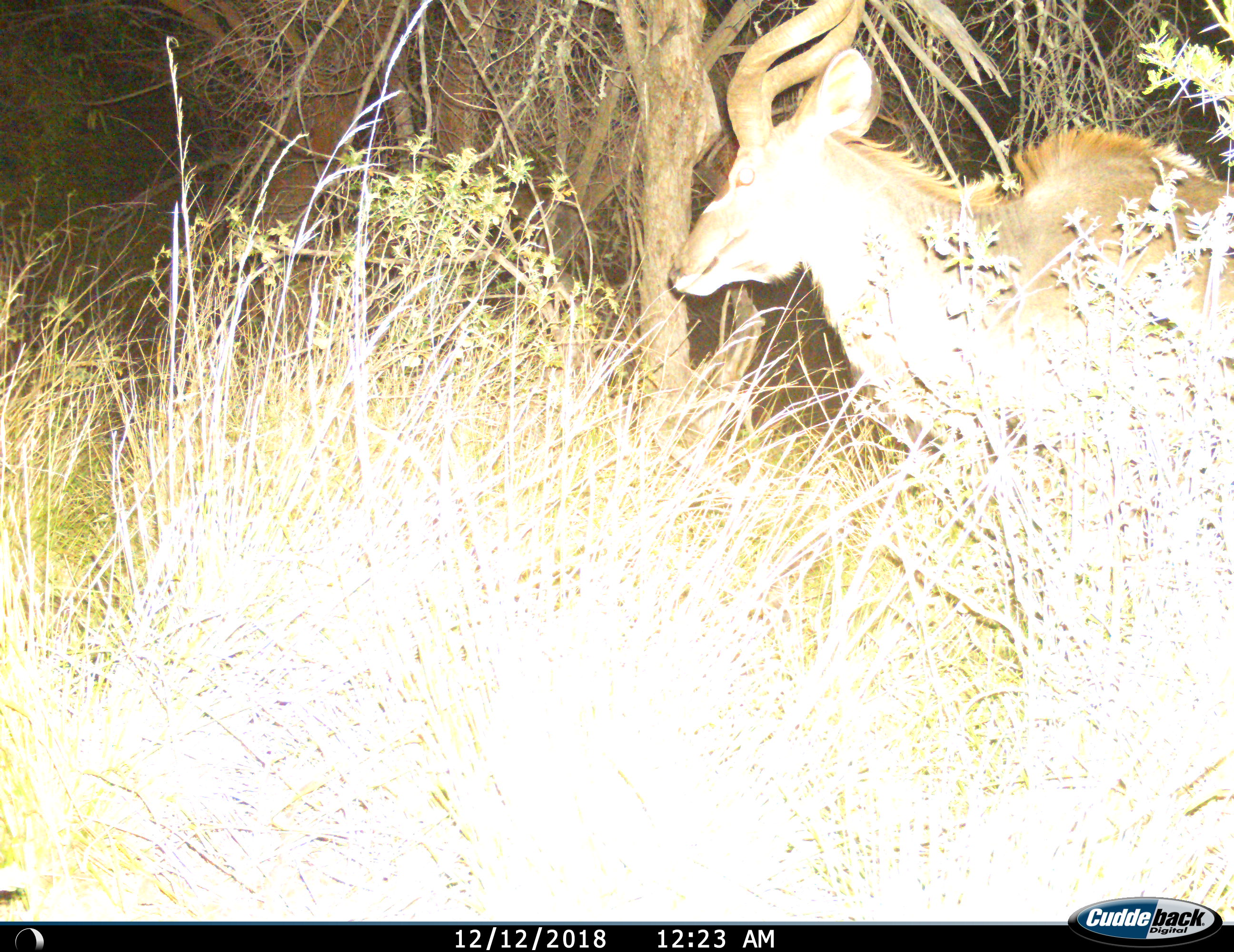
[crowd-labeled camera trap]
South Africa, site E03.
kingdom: Animalia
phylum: Chordata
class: Mammalia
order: Artiodactyla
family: Bovidae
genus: Tragelaphus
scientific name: Tragelaphus strepsiceros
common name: greater kudu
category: kudu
Kudu (greater kudu) (Tragelaphus strepsiceros), count 1. Behavior (volunteer vote fractions): standing 44%, resting 0%, moving 56%, interacting 0%. Young present (vote fraction): 0%. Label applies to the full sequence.